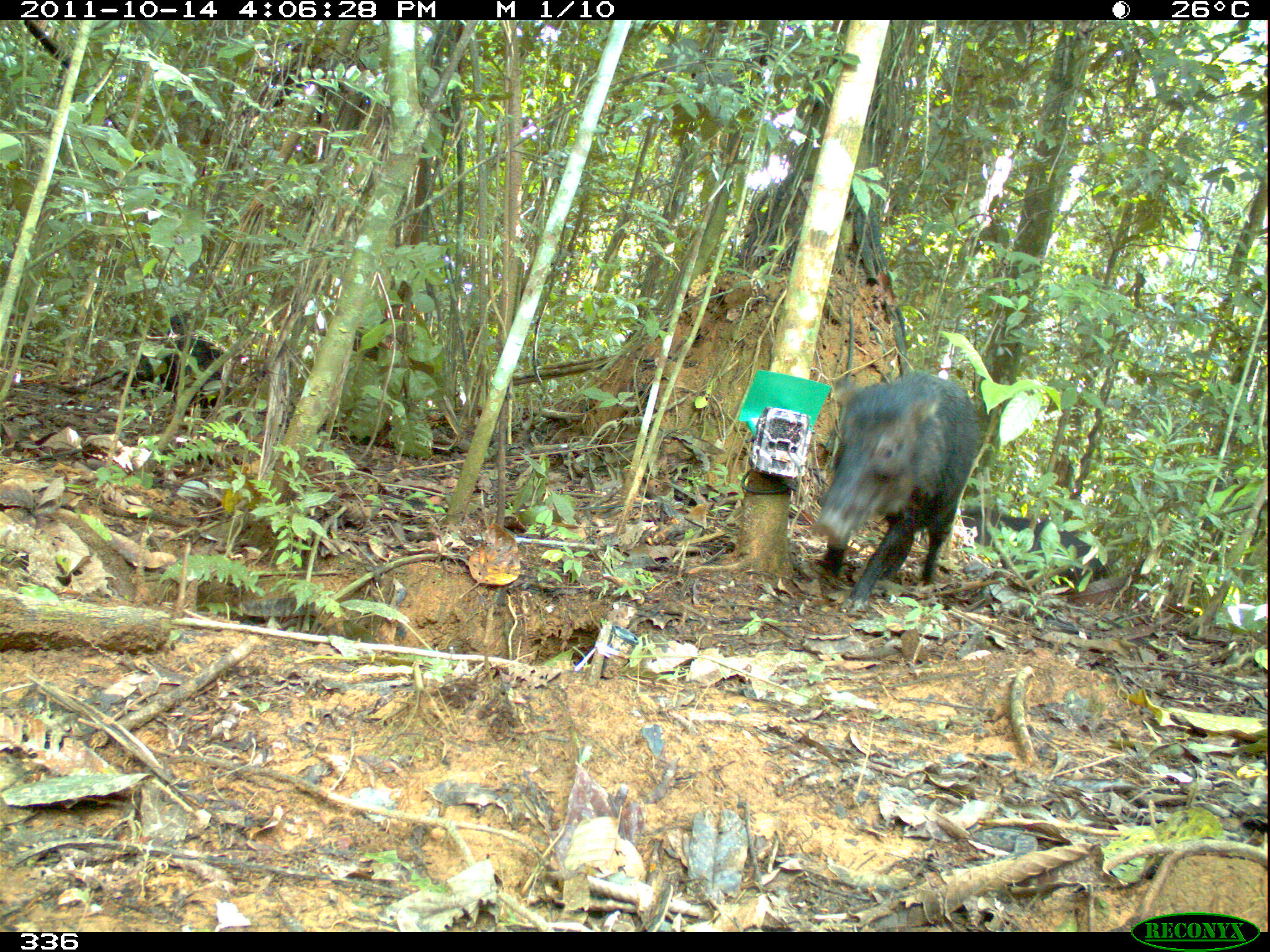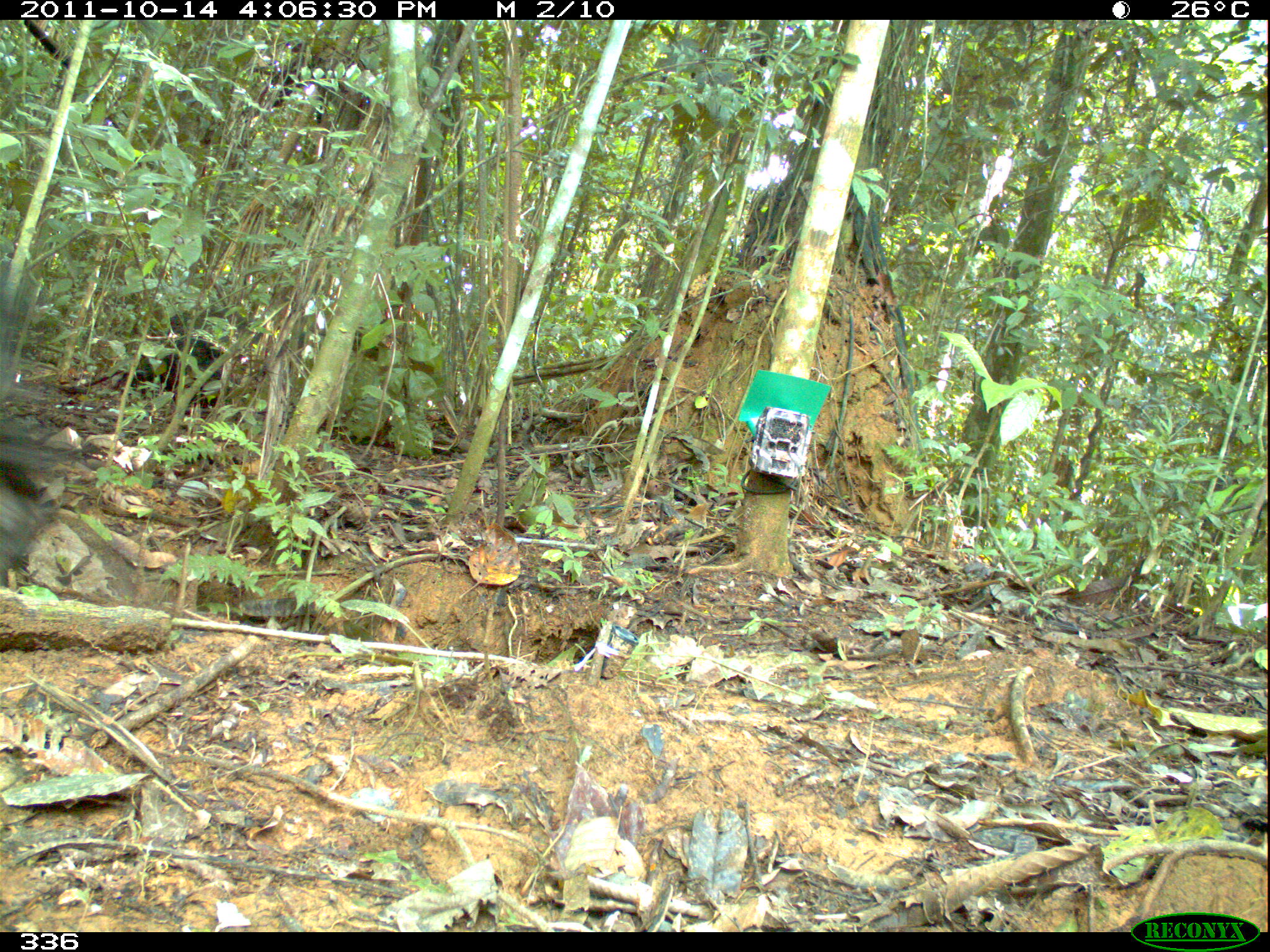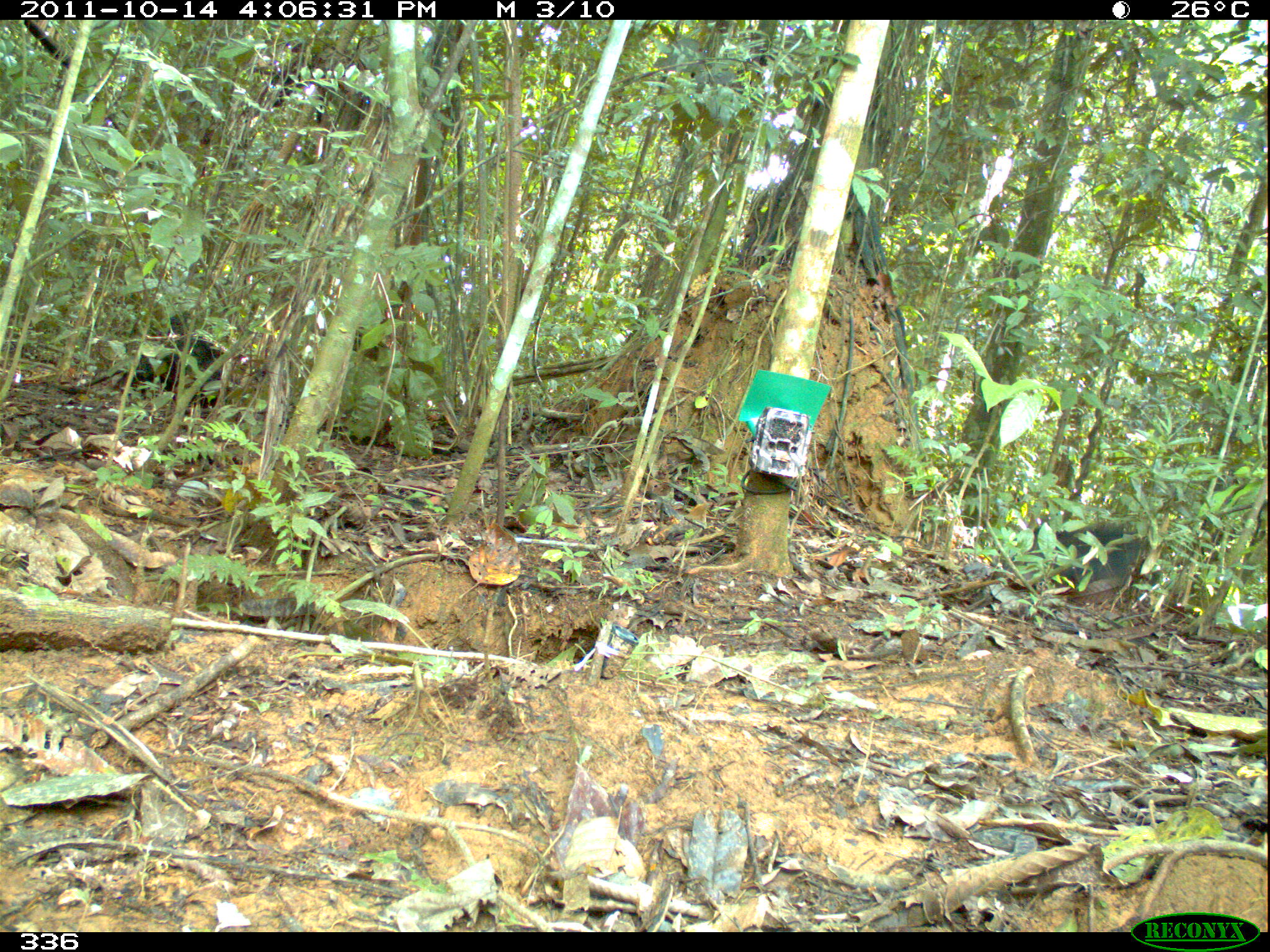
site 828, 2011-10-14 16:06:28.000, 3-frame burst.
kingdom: Animalia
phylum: Chordata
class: Mammalia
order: Artiodactyla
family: Tayassuidae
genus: Tayassu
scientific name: Tayassu pecari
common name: white-lipped peccary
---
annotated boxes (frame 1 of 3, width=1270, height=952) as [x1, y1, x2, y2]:
tayassu pecari: [815, 370, 985, 616]; [962, 504, 1110, 591]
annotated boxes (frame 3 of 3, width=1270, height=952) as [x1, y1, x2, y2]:
tayassu pecari: [1027, 522, 1144, 591]